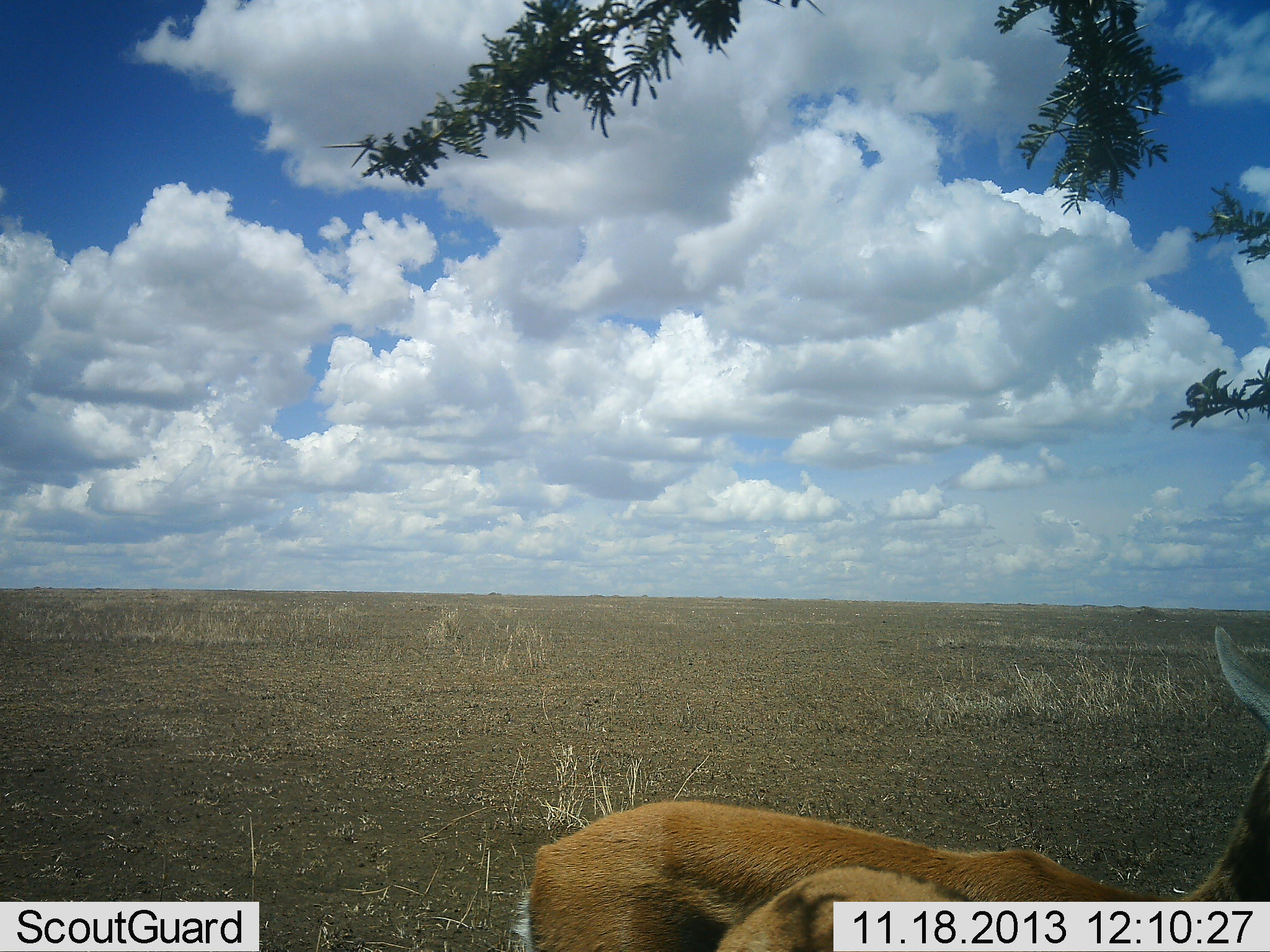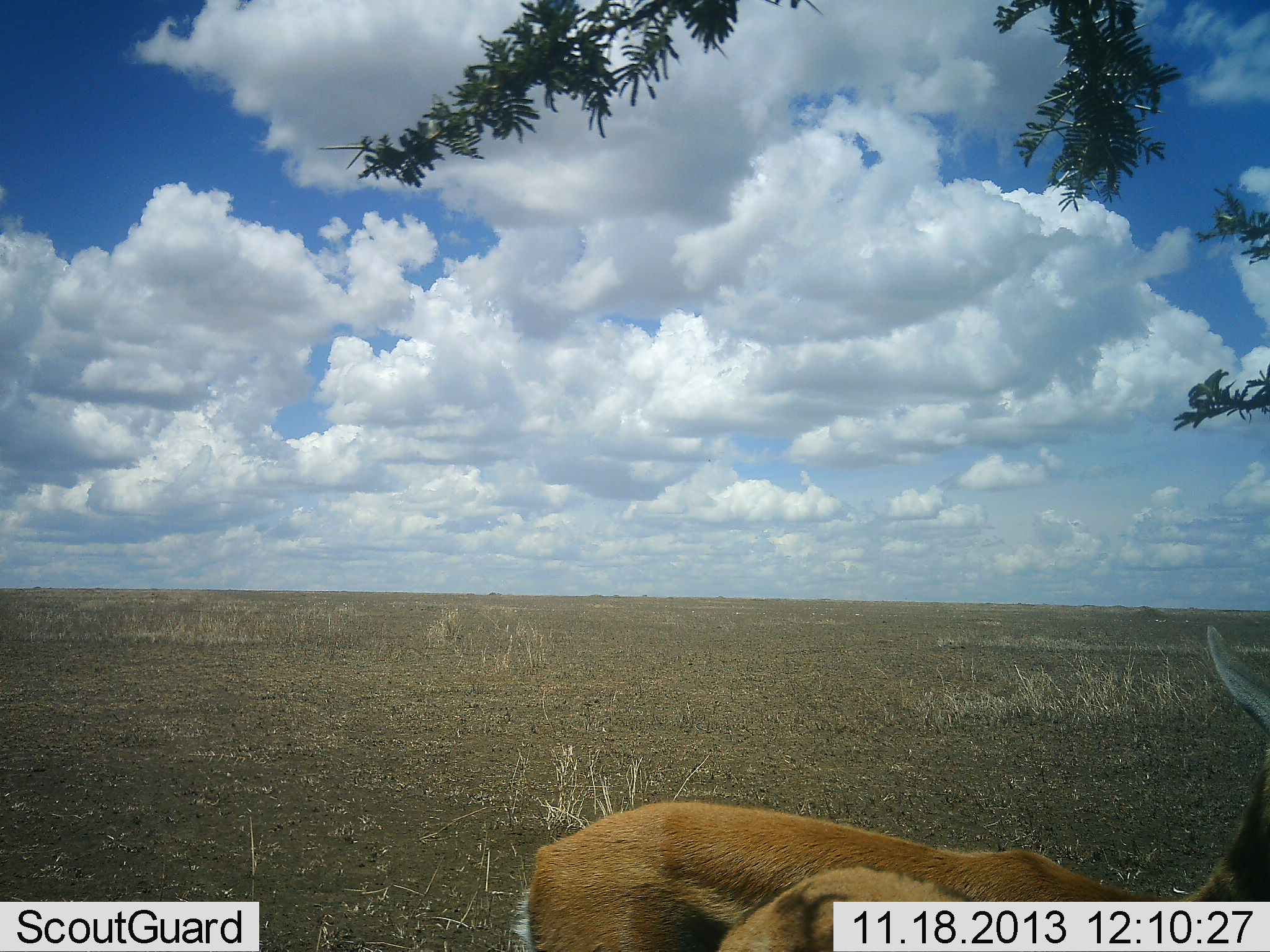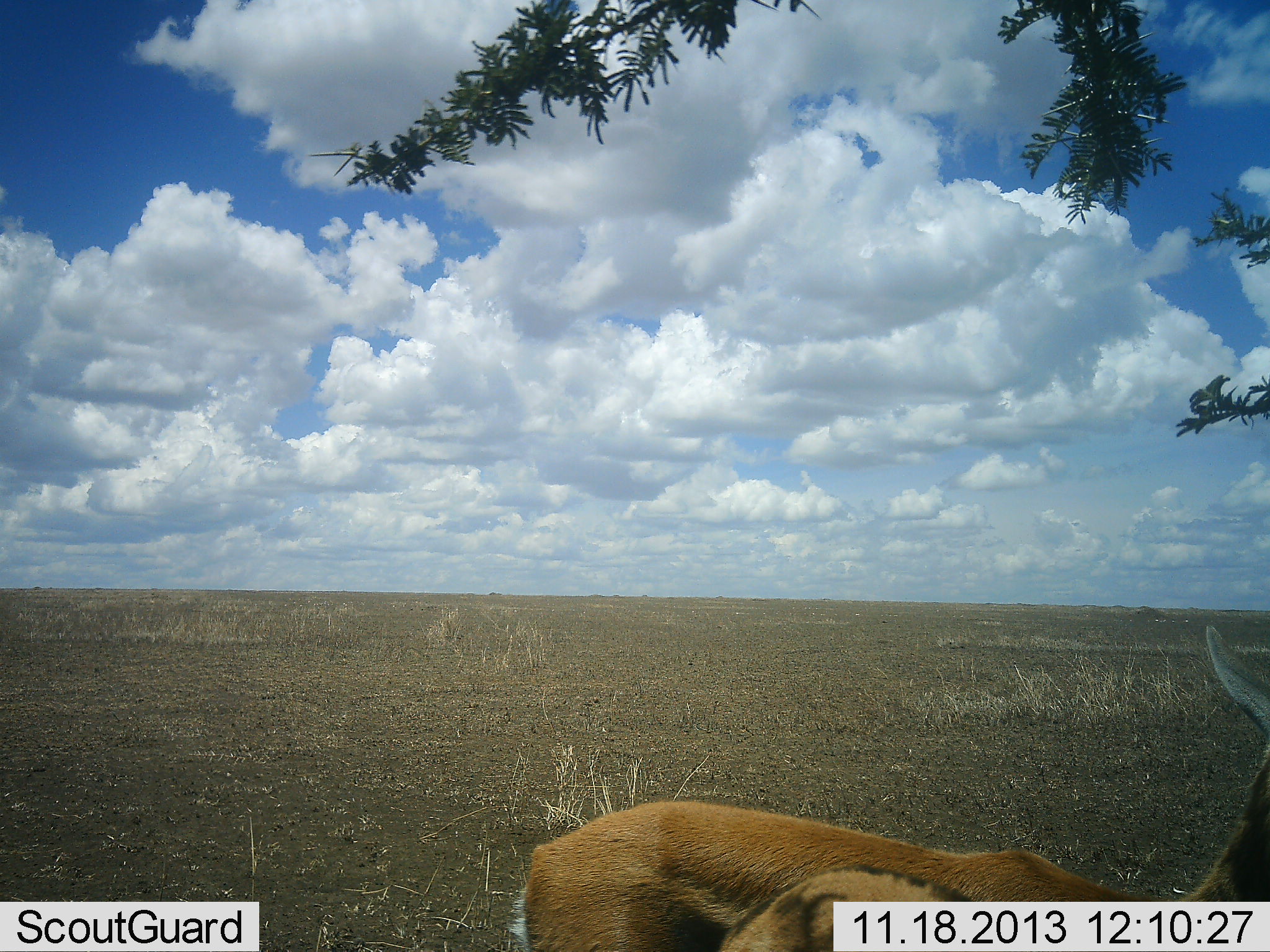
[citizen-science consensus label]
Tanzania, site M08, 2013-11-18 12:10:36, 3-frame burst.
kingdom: Animalia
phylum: Chordata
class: Mammalia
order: Artiodactyla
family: Bovidae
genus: Eudorcas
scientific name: Eudorcas thomsonii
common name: thomson's gazelle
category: gazellethomsons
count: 1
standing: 90%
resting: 0%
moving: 10%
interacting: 0%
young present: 10%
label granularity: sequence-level